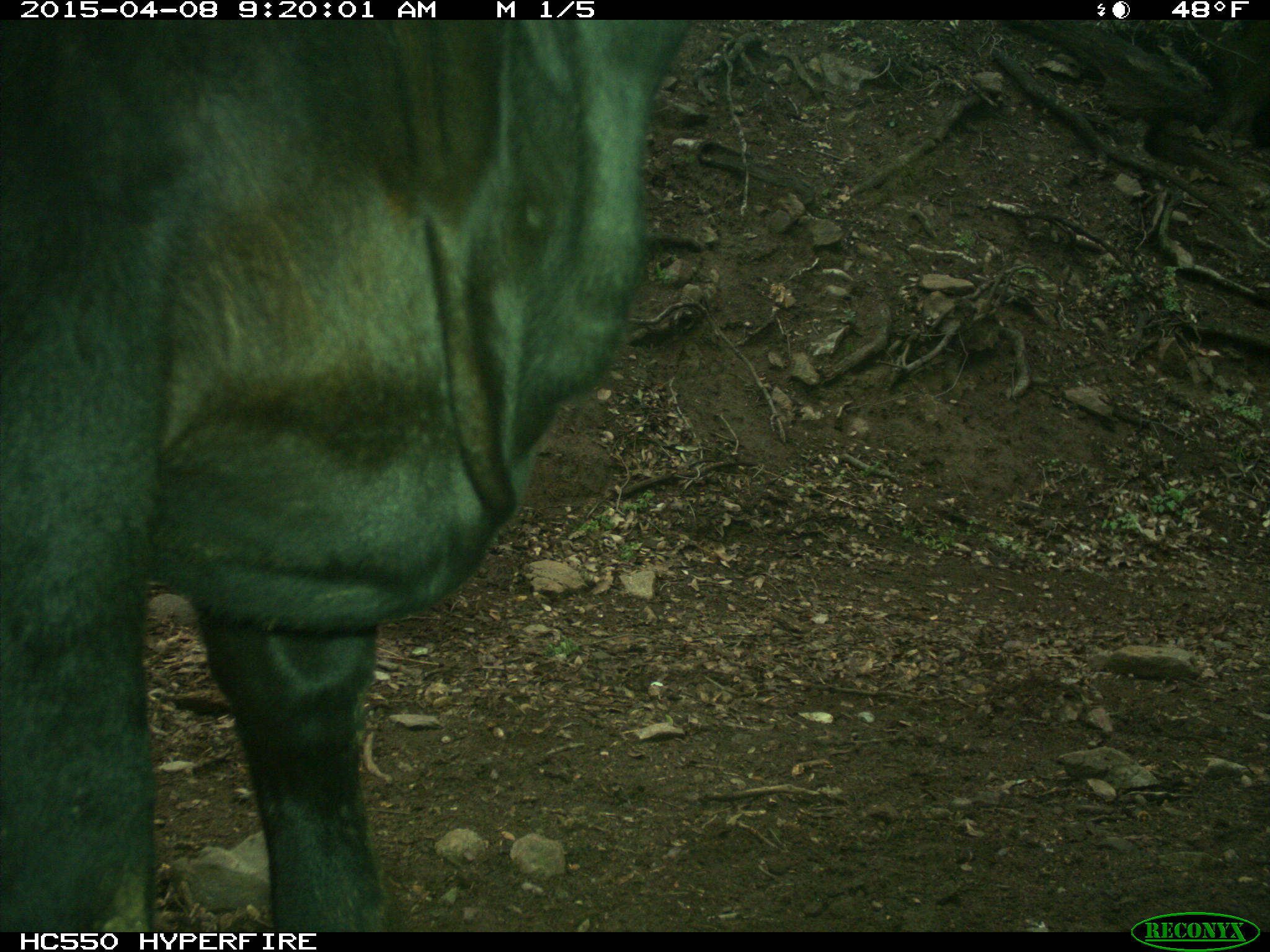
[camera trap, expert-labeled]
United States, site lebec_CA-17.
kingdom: Animalia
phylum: Chordata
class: Mammalia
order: Artiodactyla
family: Bovidae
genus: Bos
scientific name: Bos taurus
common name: domestic cow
Bos taurus (domestic cow).